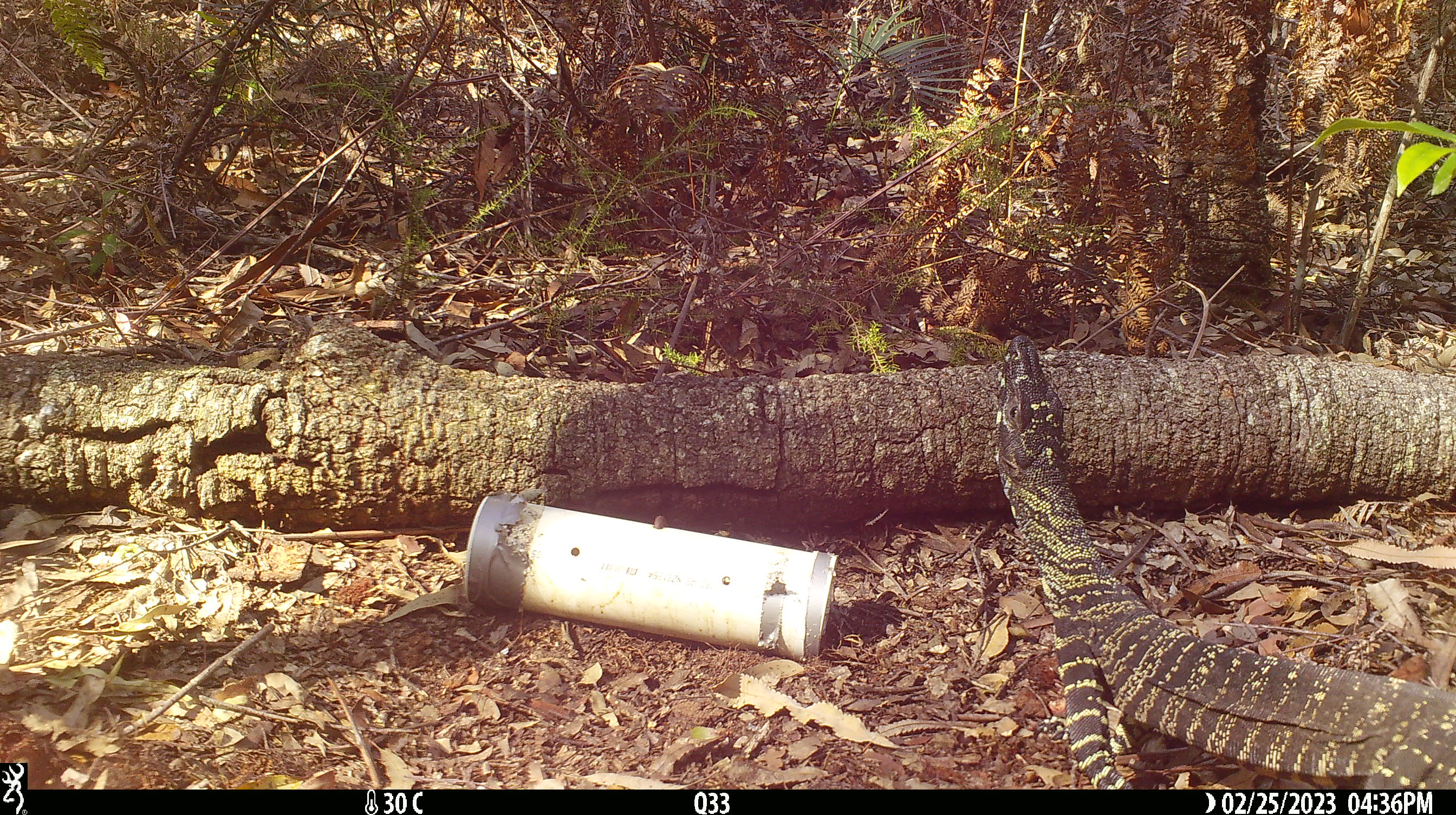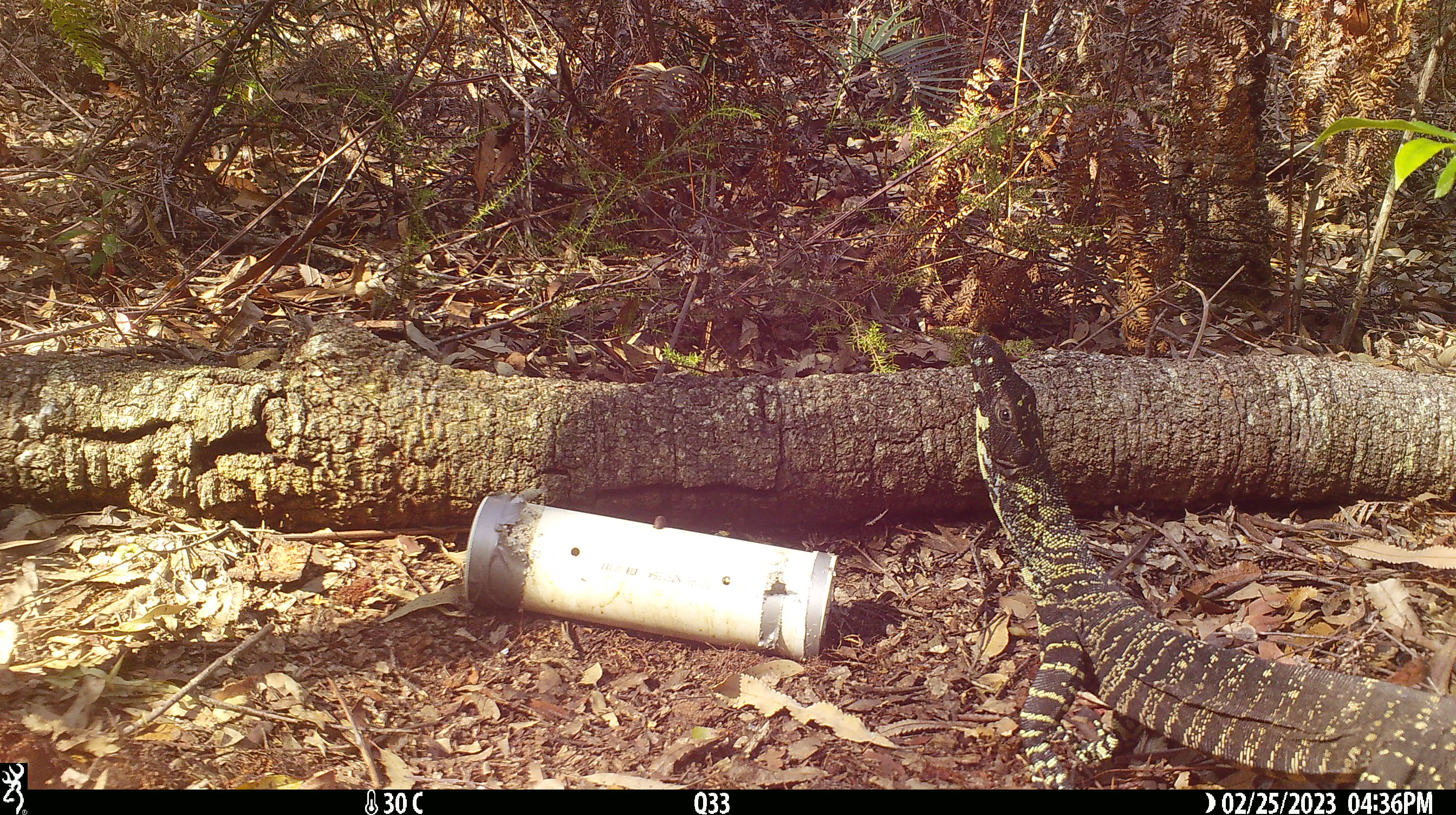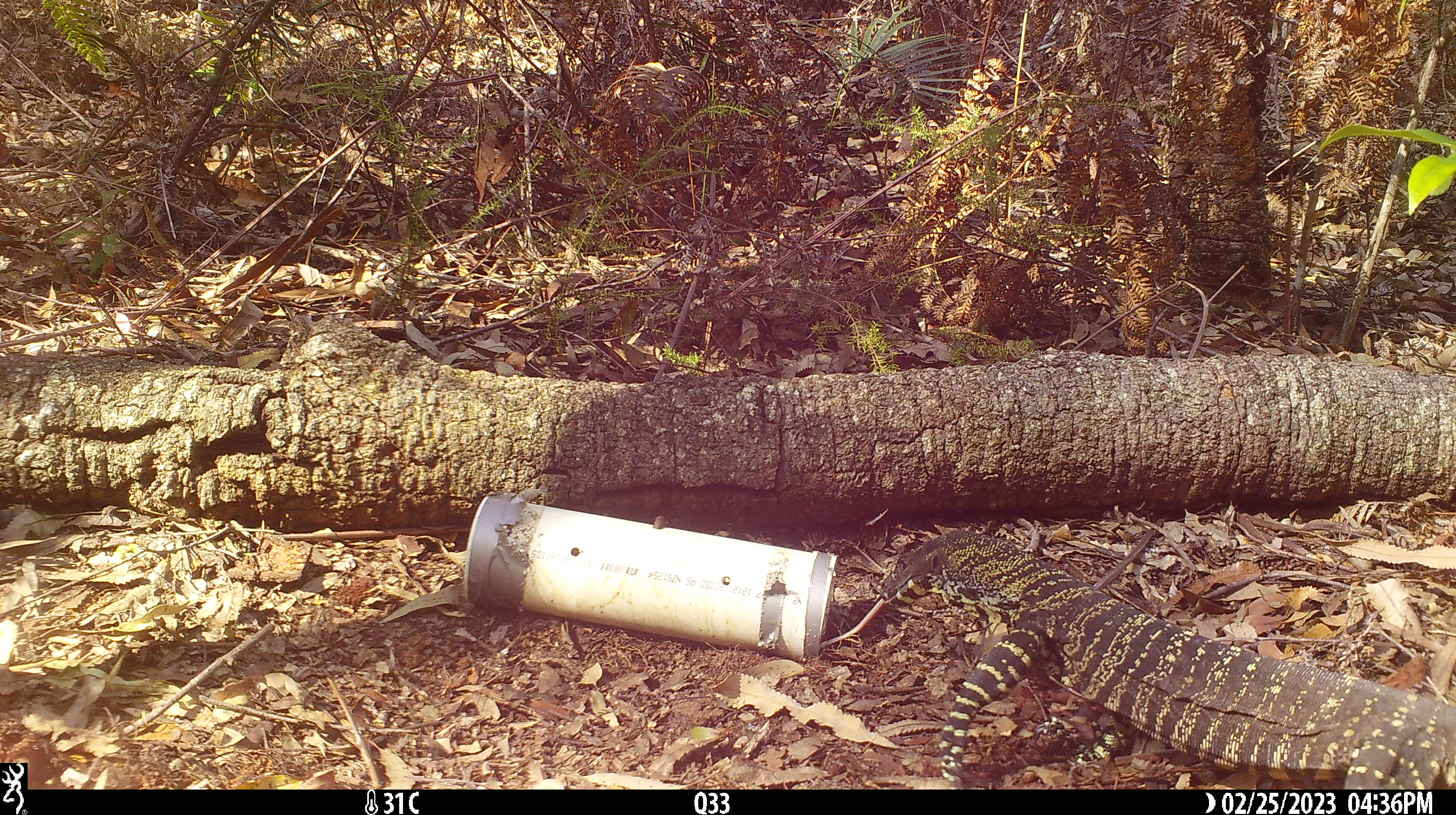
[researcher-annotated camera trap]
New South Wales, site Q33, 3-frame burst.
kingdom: Animalia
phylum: Chordata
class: Reptilia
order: Squamata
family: Varanidae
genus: Varanus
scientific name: Varanus varius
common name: lace monitor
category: goanna